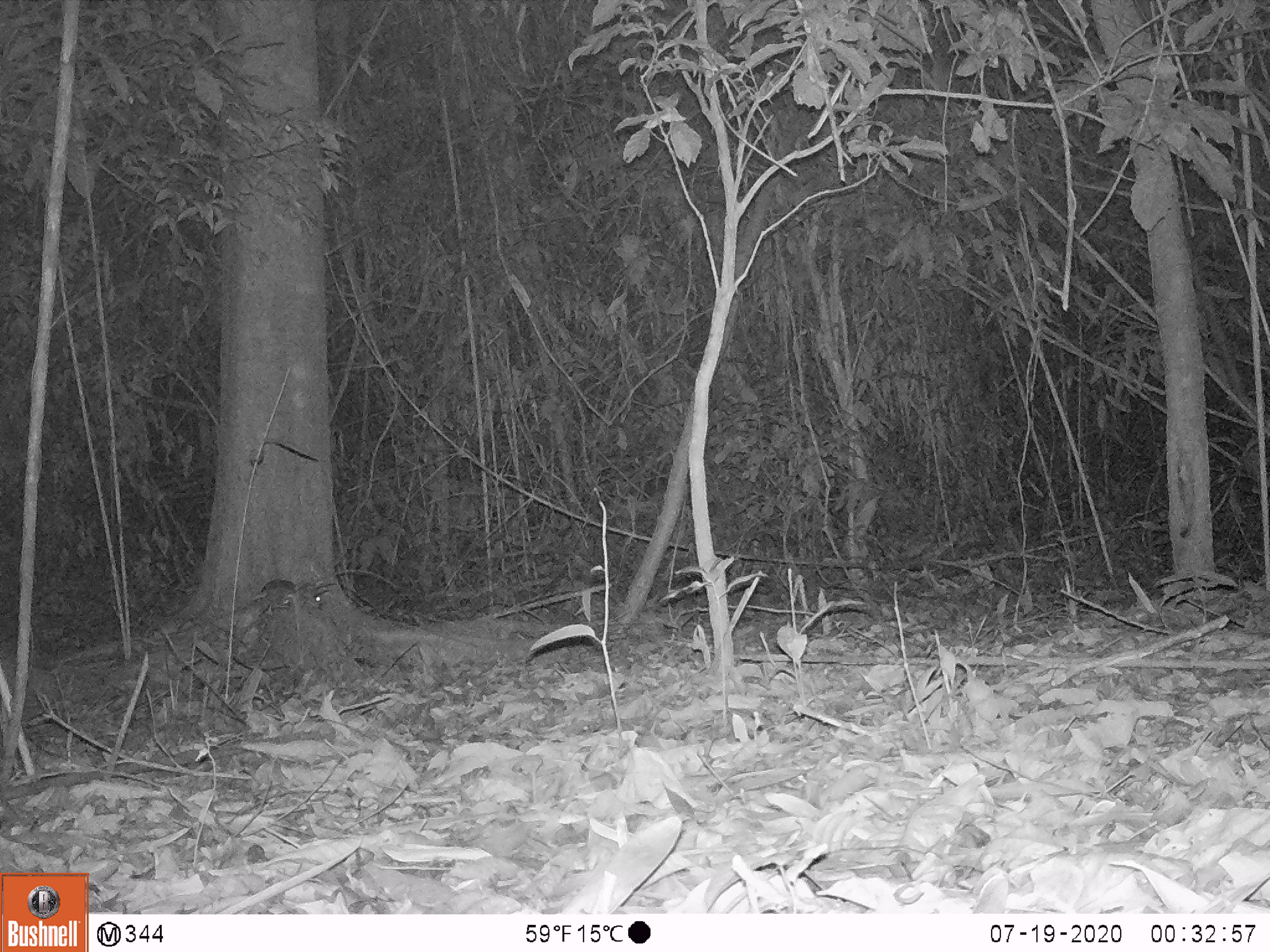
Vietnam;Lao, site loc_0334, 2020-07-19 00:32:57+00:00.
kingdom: Animalia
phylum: Chordata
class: Mammalia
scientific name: Mammalia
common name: mammal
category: unidentified small mammal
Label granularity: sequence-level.